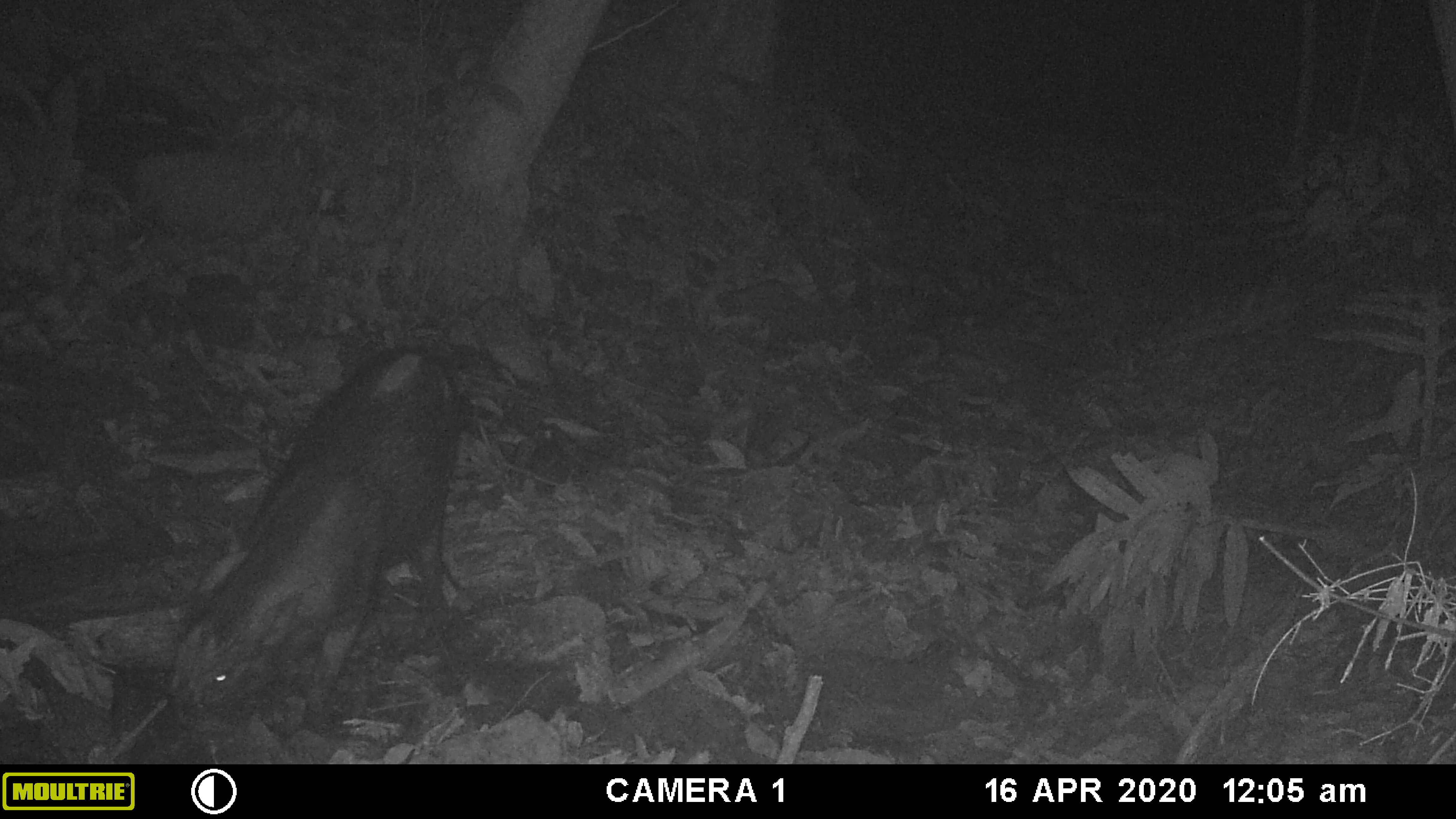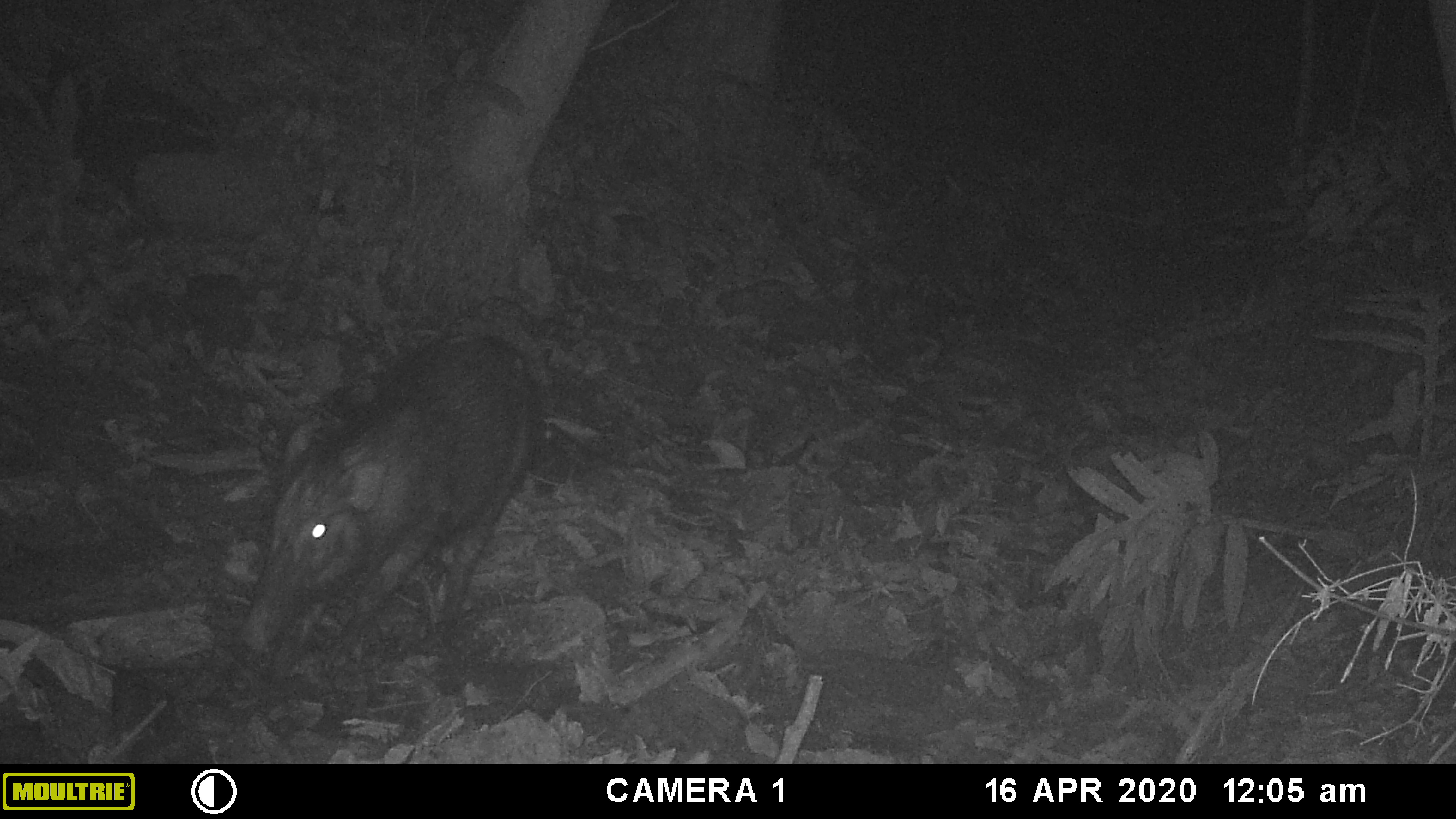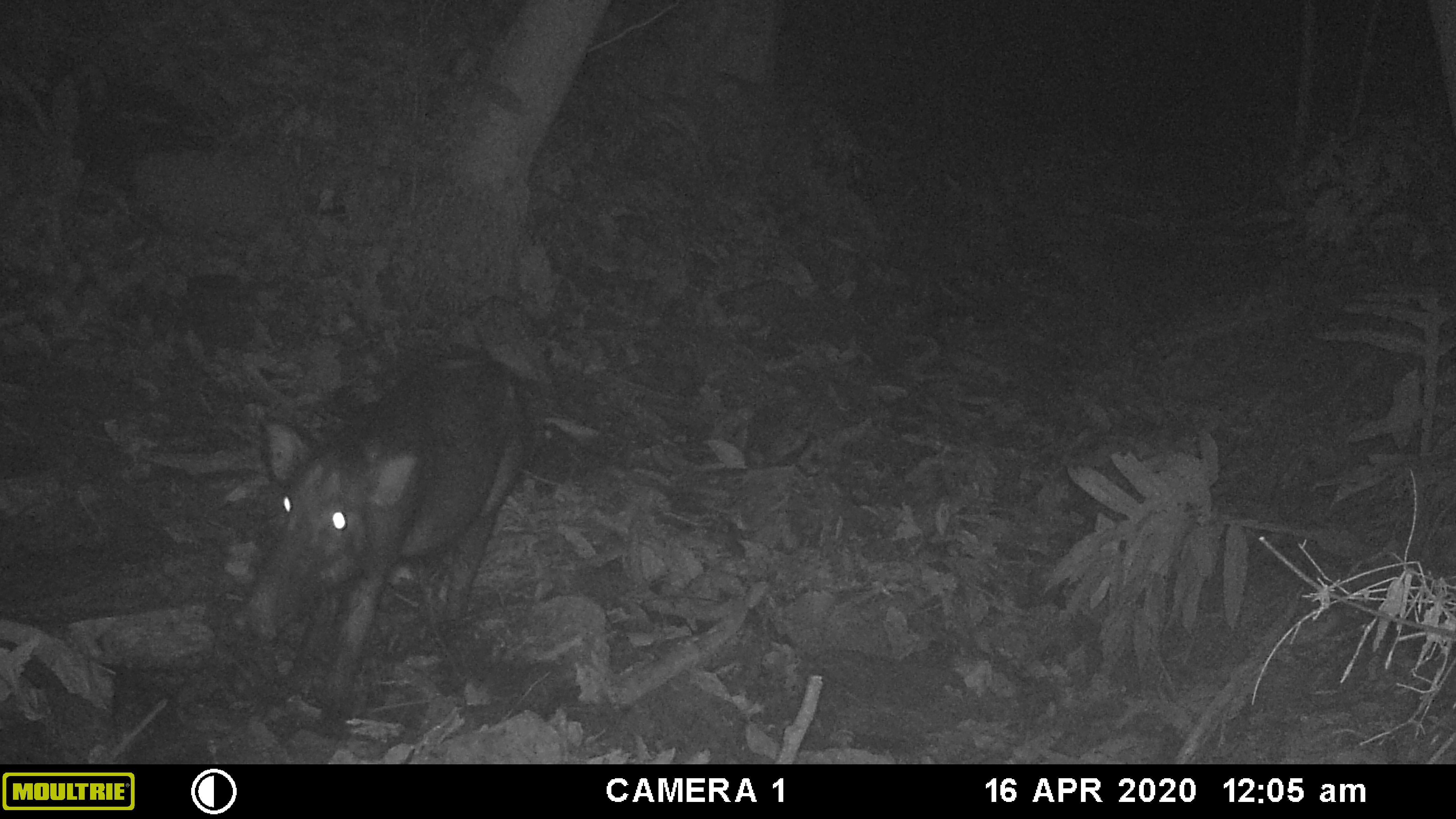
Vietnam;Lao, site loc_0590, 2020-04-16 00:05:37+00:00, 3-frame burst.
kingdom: Animalia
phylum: Chordata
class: Mammalia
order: Artiodactyla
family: Suidae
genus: Sus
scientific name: Sus scrofa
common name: eurasian wild pig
Eurasian wild pig (Sus scrofa). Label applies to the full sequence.